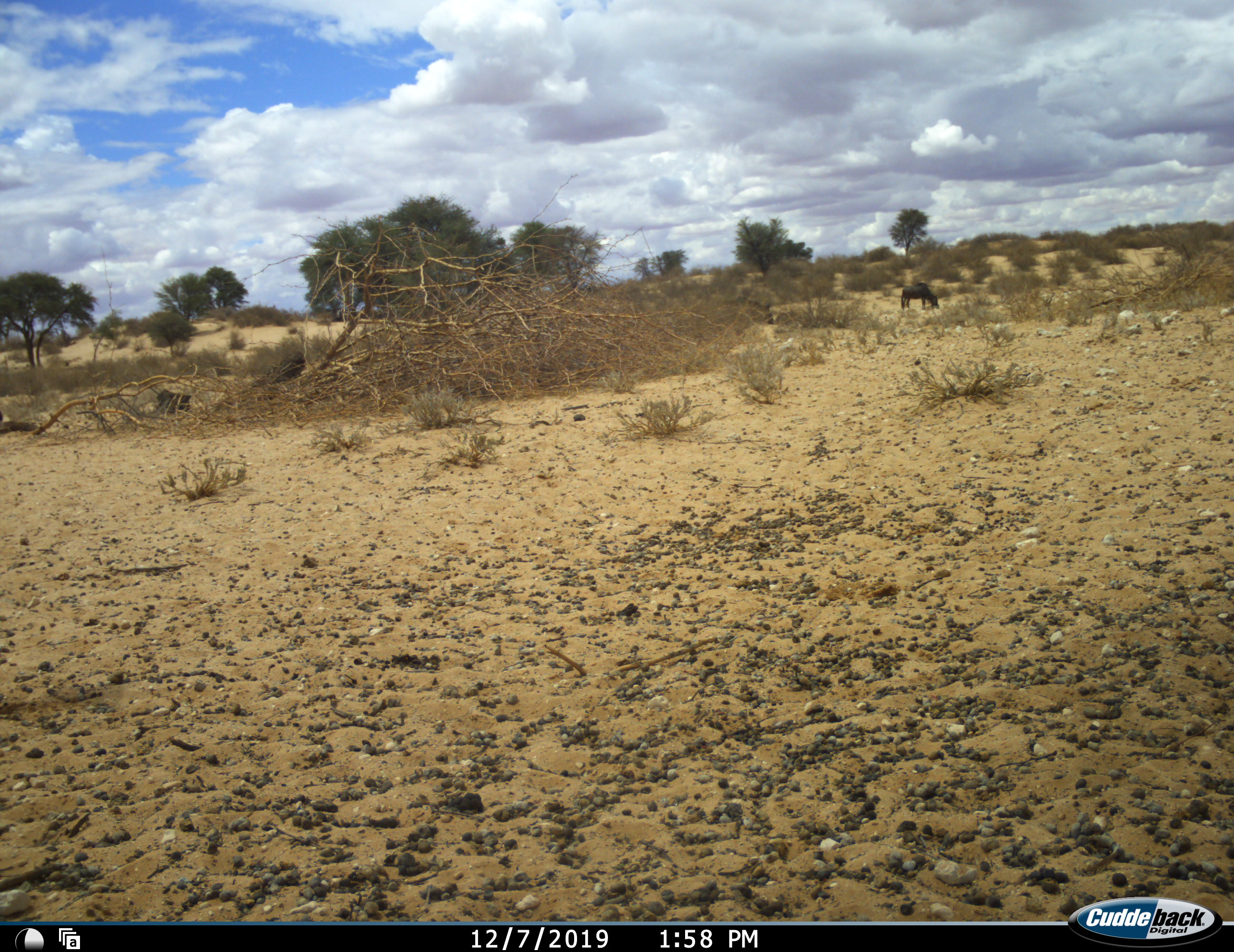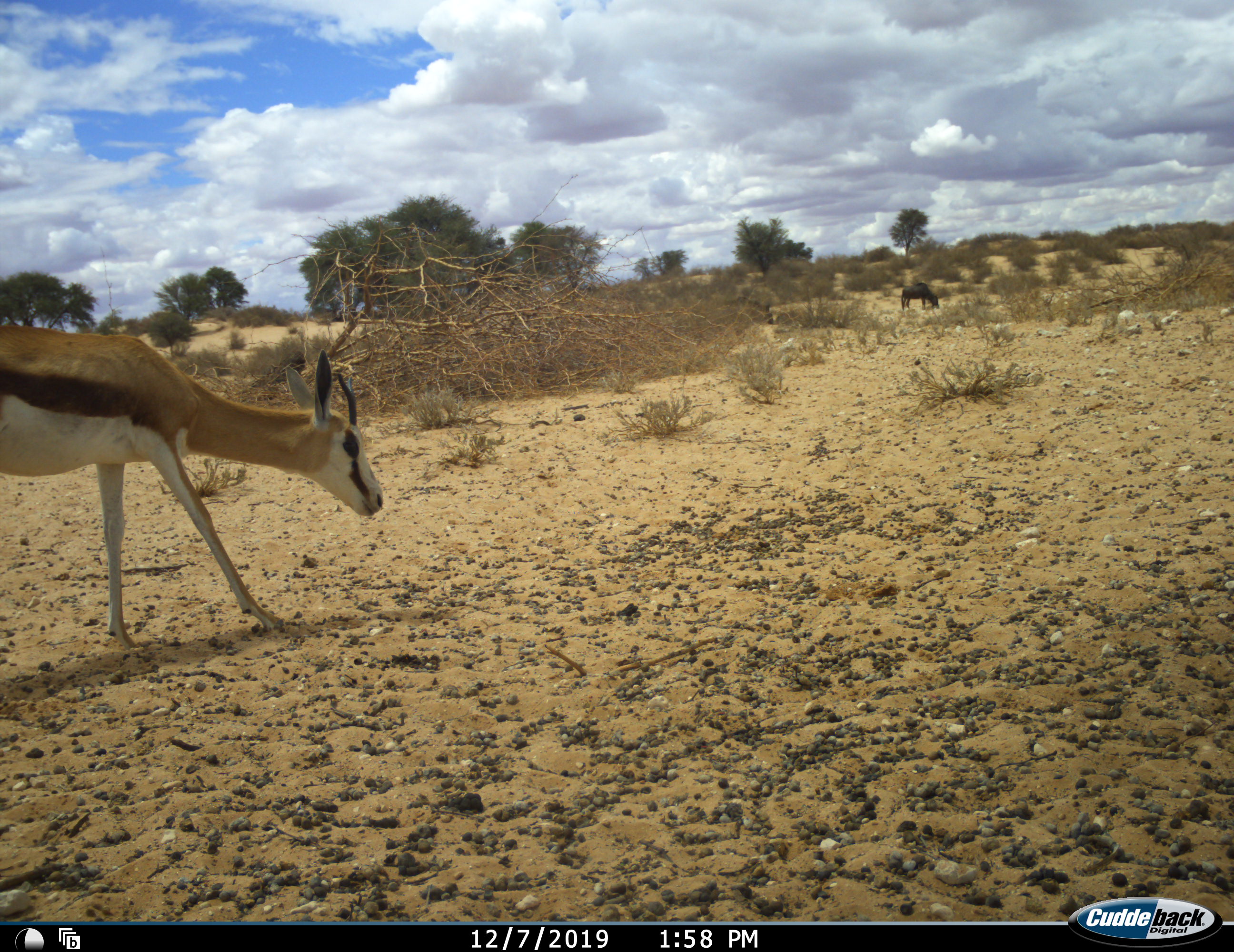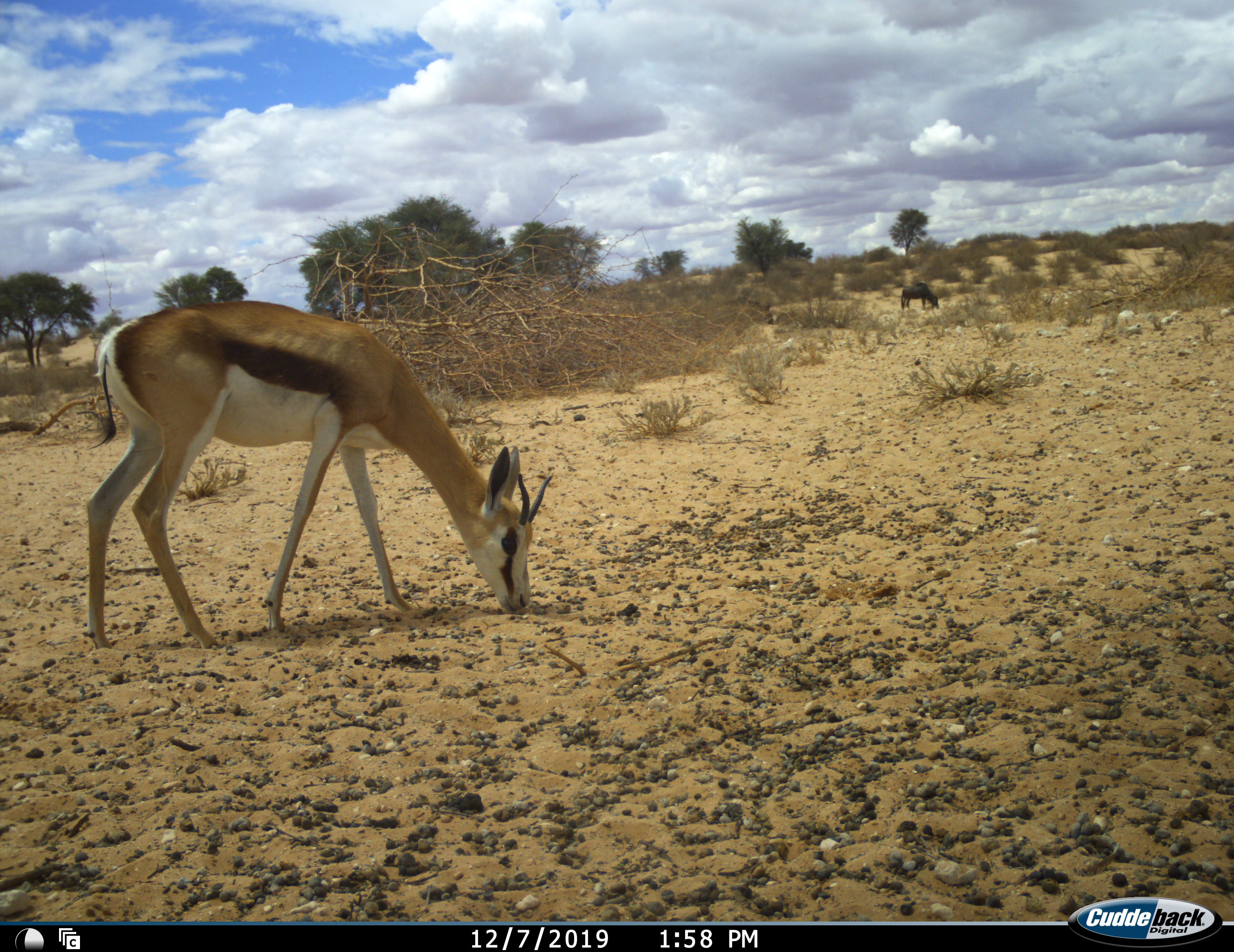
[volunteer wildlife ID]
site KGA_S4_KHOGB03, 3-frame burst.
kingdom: Animalia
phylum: Chordata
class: Mammalia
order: Artiodactyla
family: Bovidae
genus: Antidorcas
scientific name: Antidorcas marsupialis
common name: springbok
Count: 1.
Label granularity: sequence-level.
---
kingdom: Animalia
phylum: Chordata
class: Mammalia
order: Artiodactyla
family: Bovidae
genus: Connochaetes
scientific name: Connochaetes taurinus taurinus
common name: blue wildebeest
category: wildebeestblue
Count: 1.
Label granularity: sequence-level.